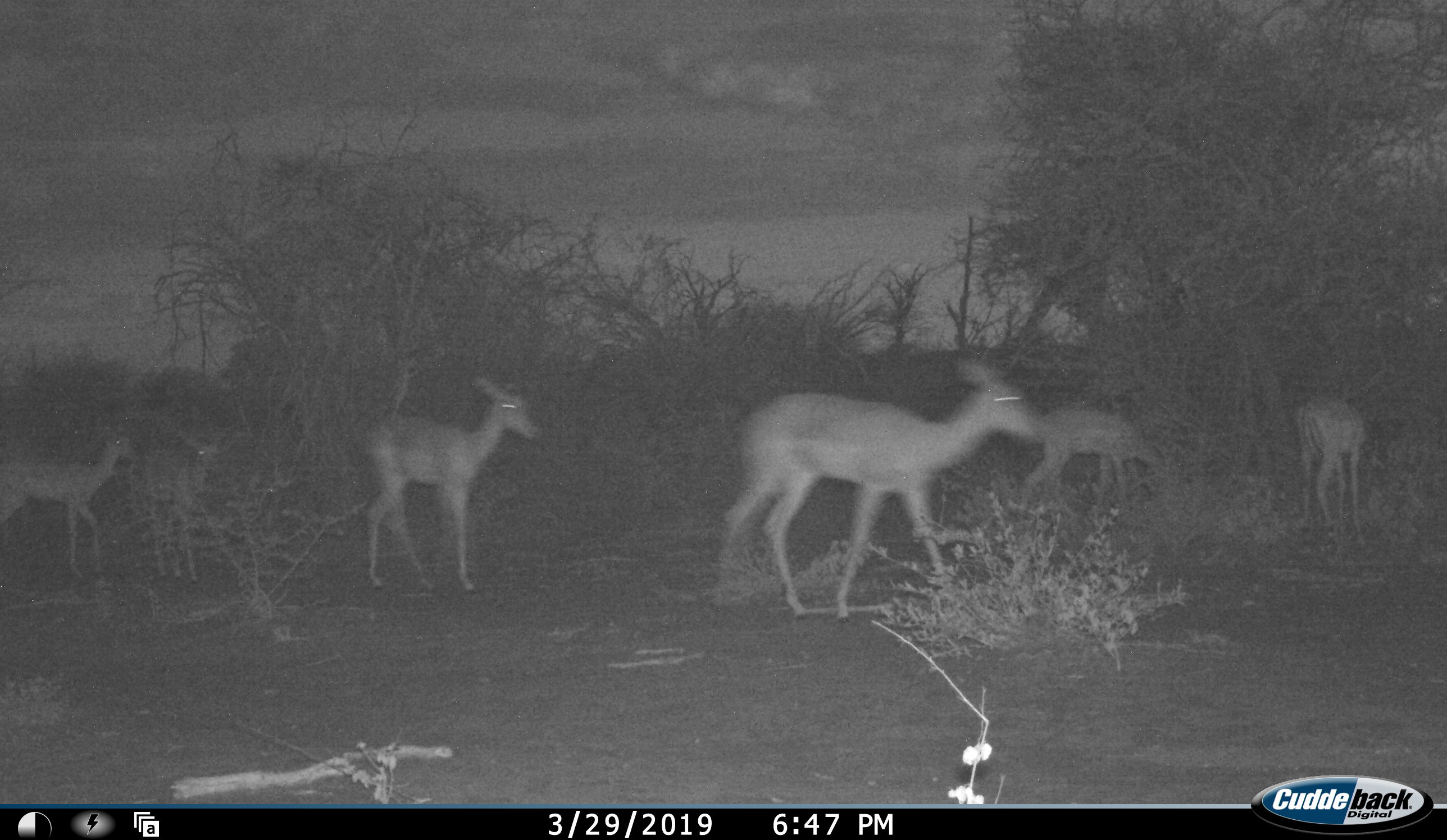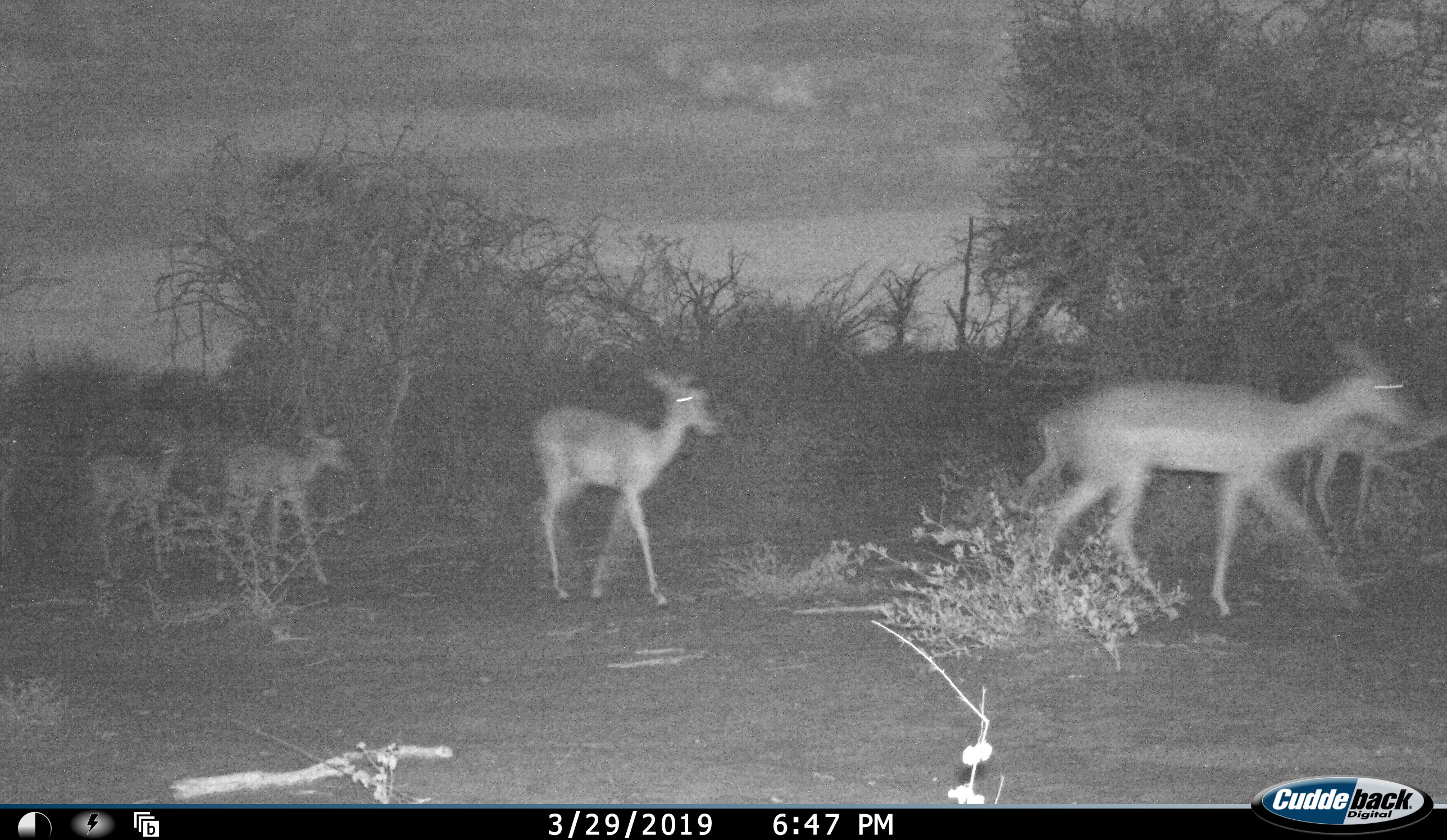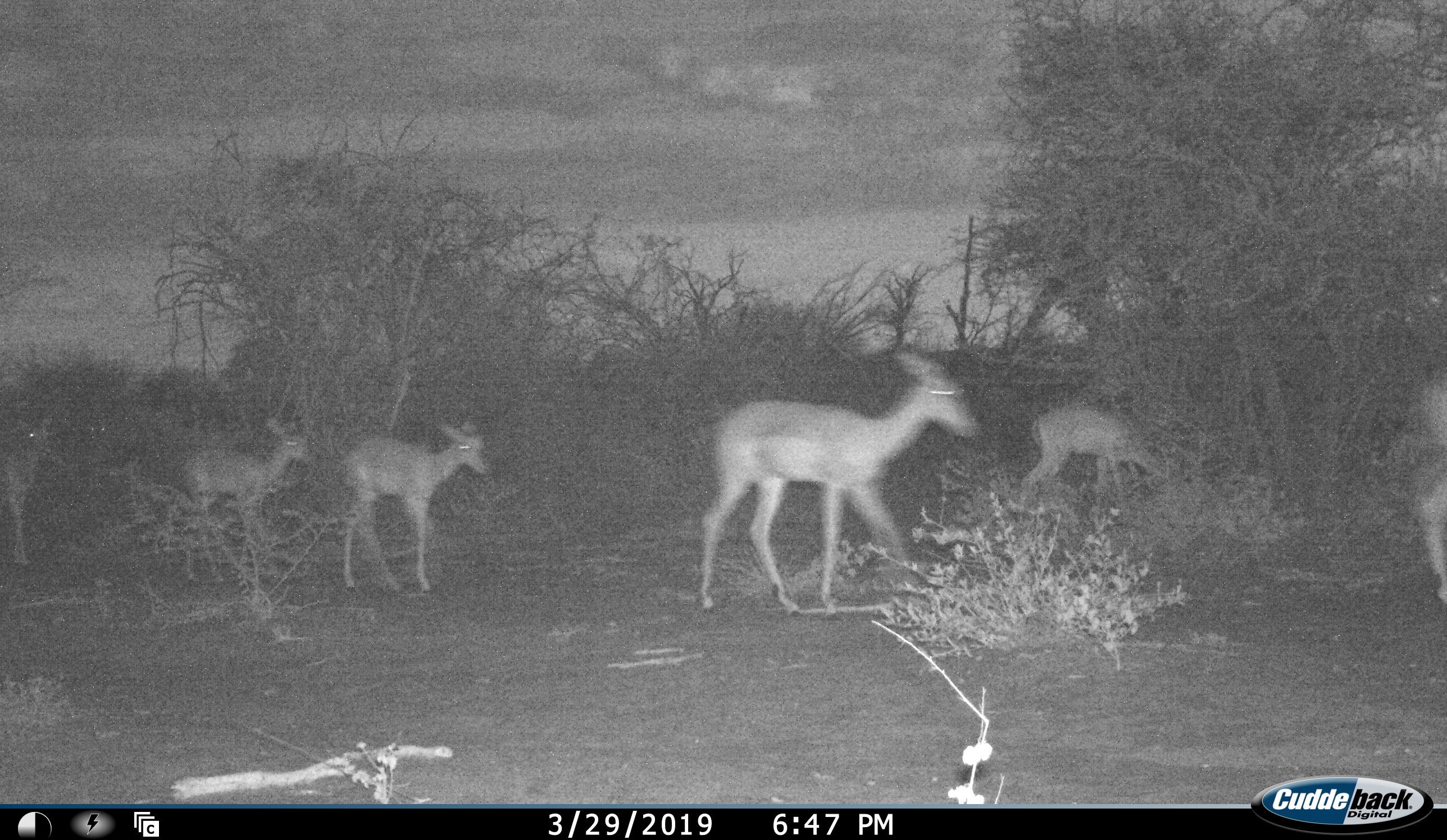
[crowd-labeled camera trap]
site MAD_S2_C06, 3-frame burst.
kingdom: Animalia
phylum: Chordata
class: Mammalia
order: Artiodactyla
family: Bovidae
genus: Aepyceros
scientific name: Aepyceros melampus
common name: impala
Impala (Aepyceros melampus), count 6. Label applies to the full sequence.